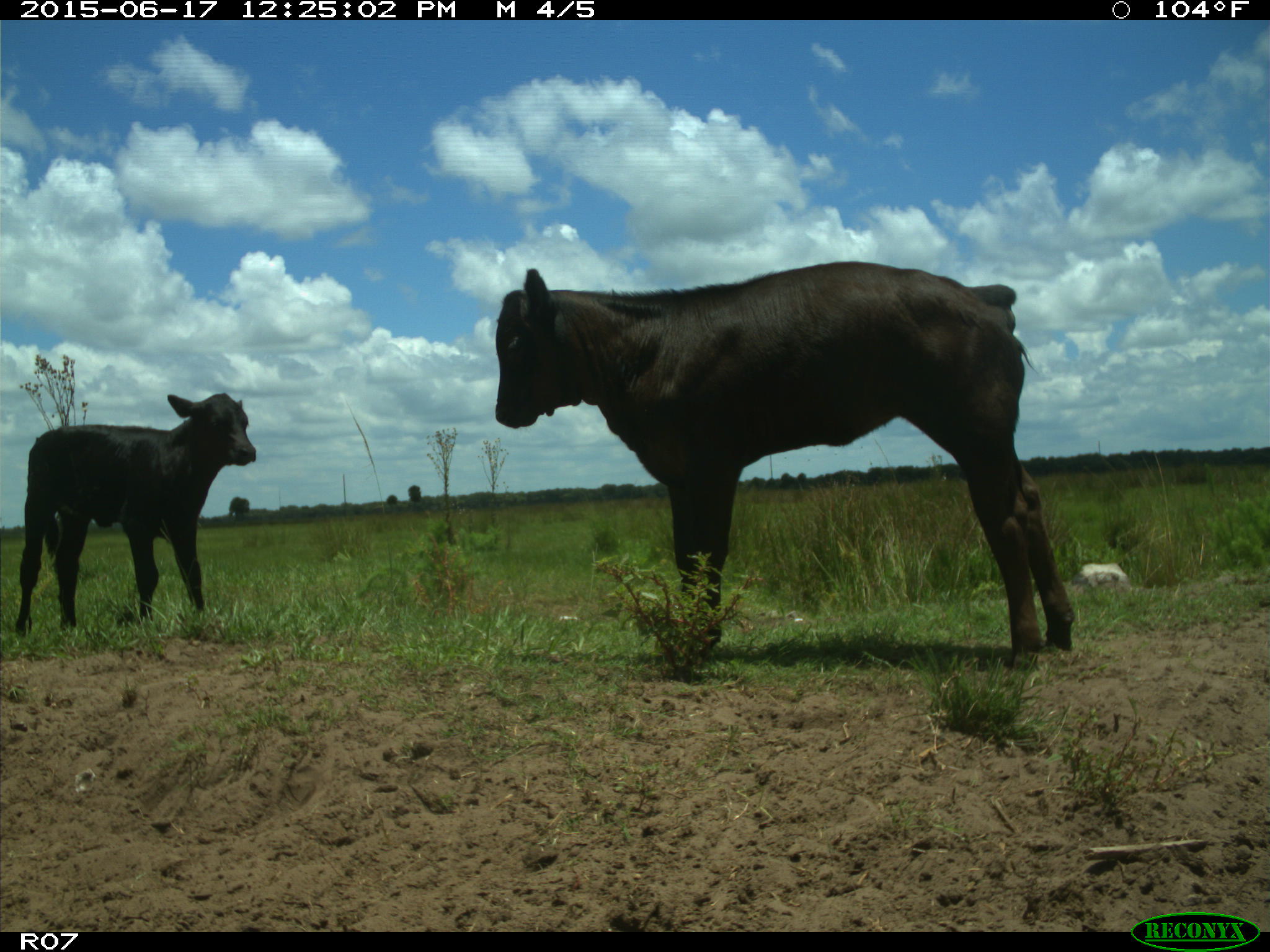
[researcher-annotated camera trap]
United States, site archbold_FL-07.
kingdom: Animalia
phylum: Chordata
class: Mammalia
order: Artiodactyla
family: Bovidae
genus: Bos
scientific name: Bos taurus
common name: domestic cow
Bos taurus (domestic cow).